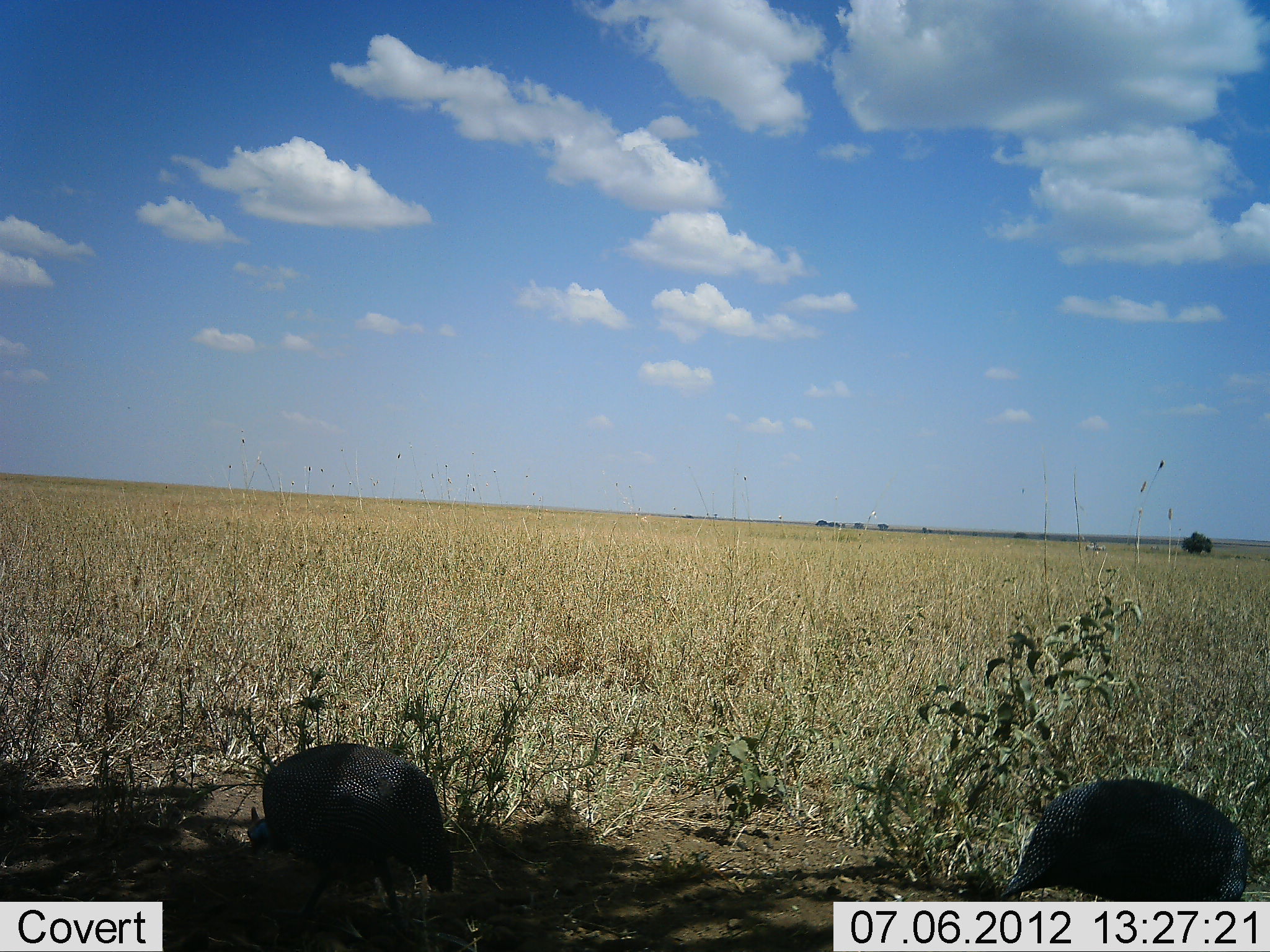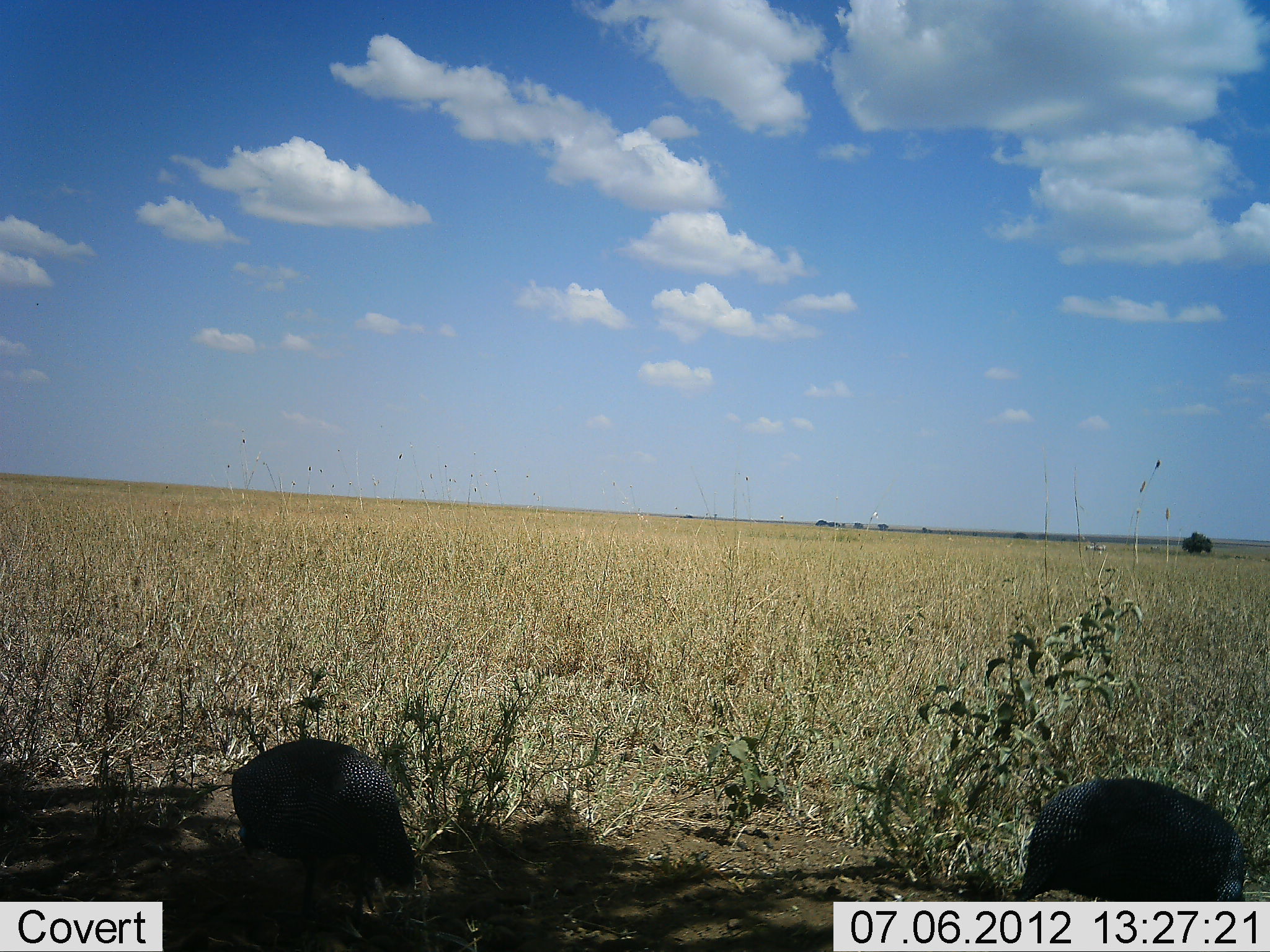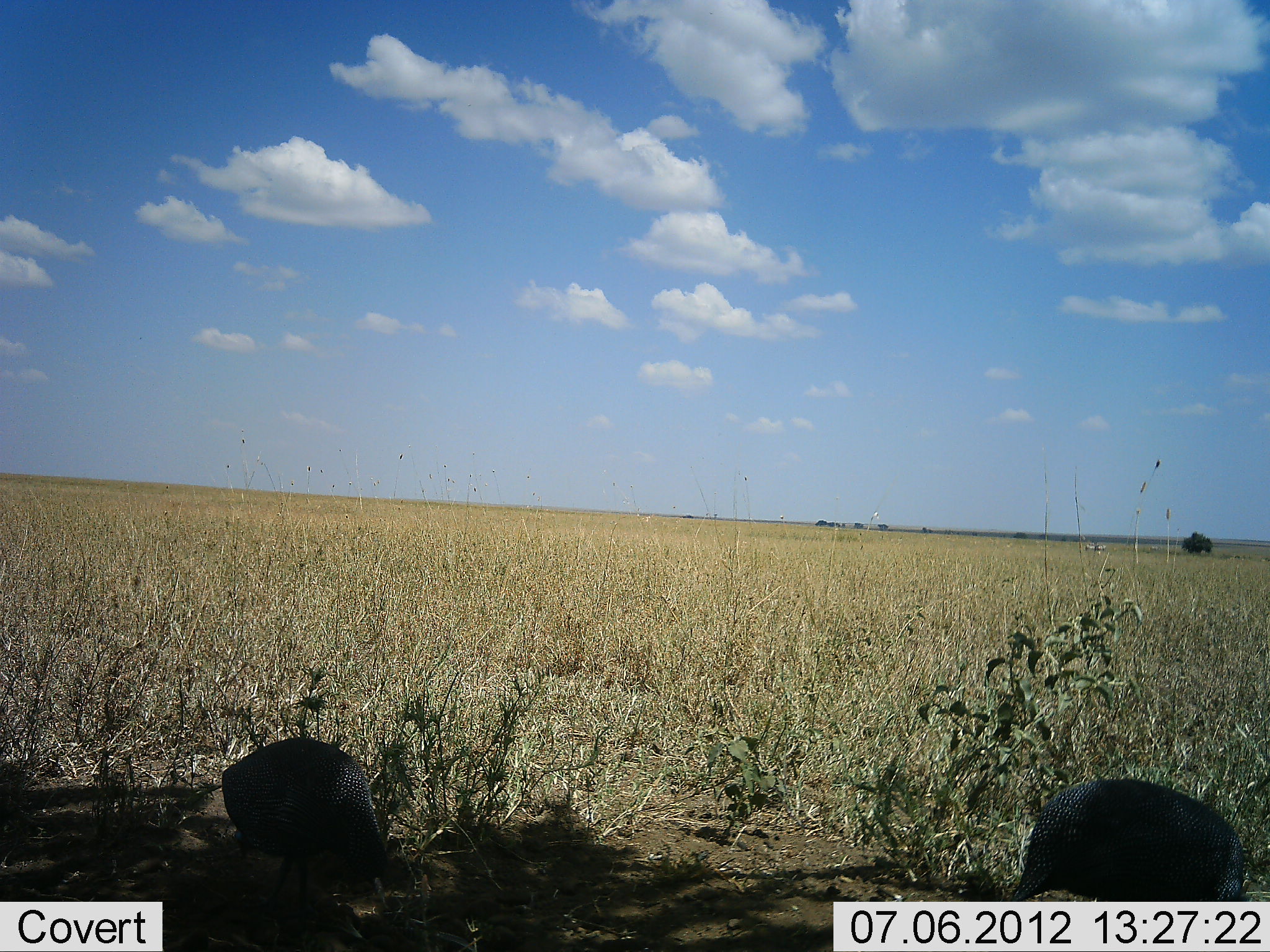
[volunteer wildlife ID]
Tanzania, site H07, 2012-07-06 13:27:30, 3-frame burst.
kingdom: Animalia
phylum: Chordata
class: Aves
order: Galliformes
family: Numididae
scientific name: Numididae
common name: guinea fowl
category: guineafowl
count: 2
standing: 10%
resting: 0%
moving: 0%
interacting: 0%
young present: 0%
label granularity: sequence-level